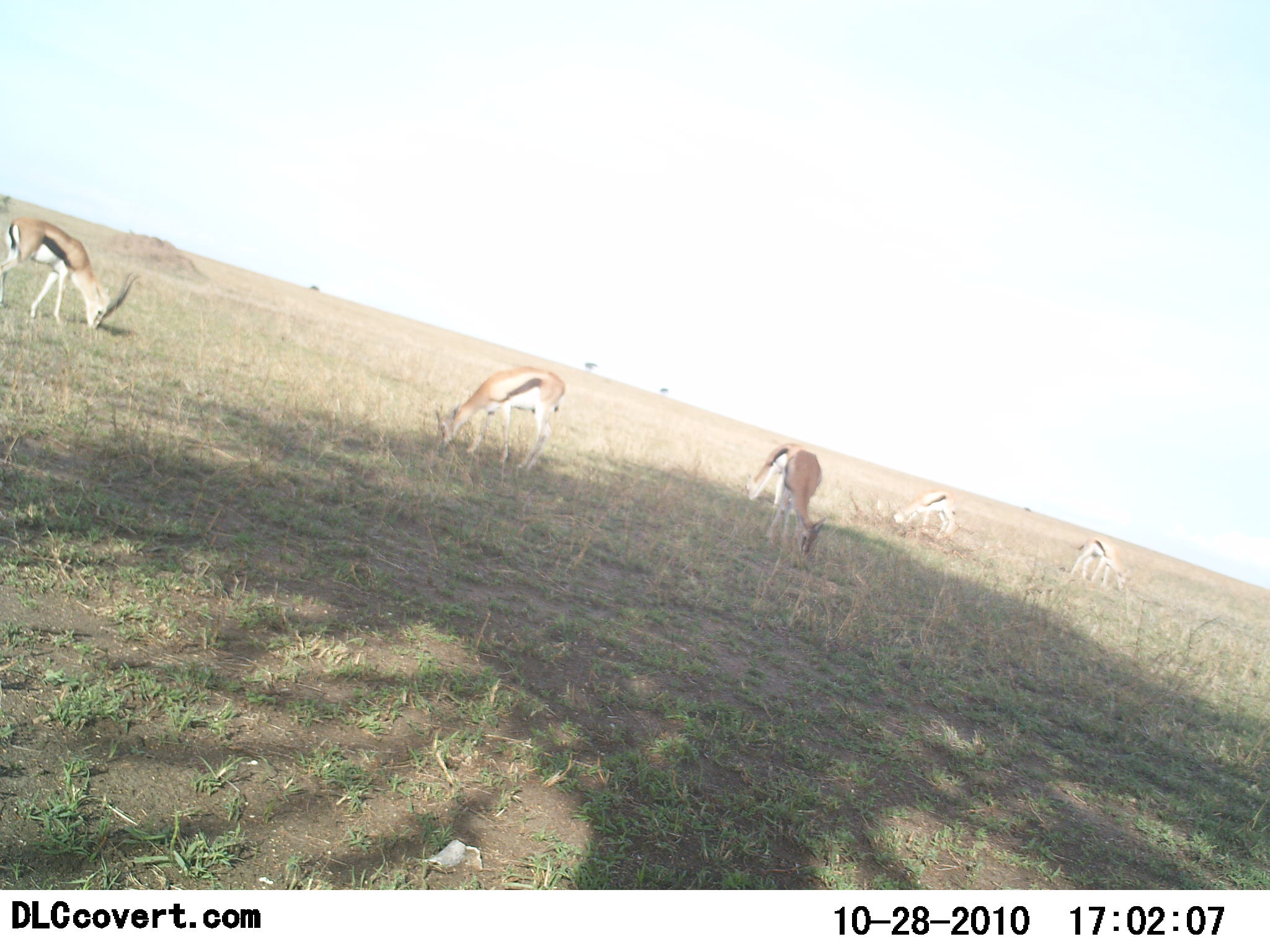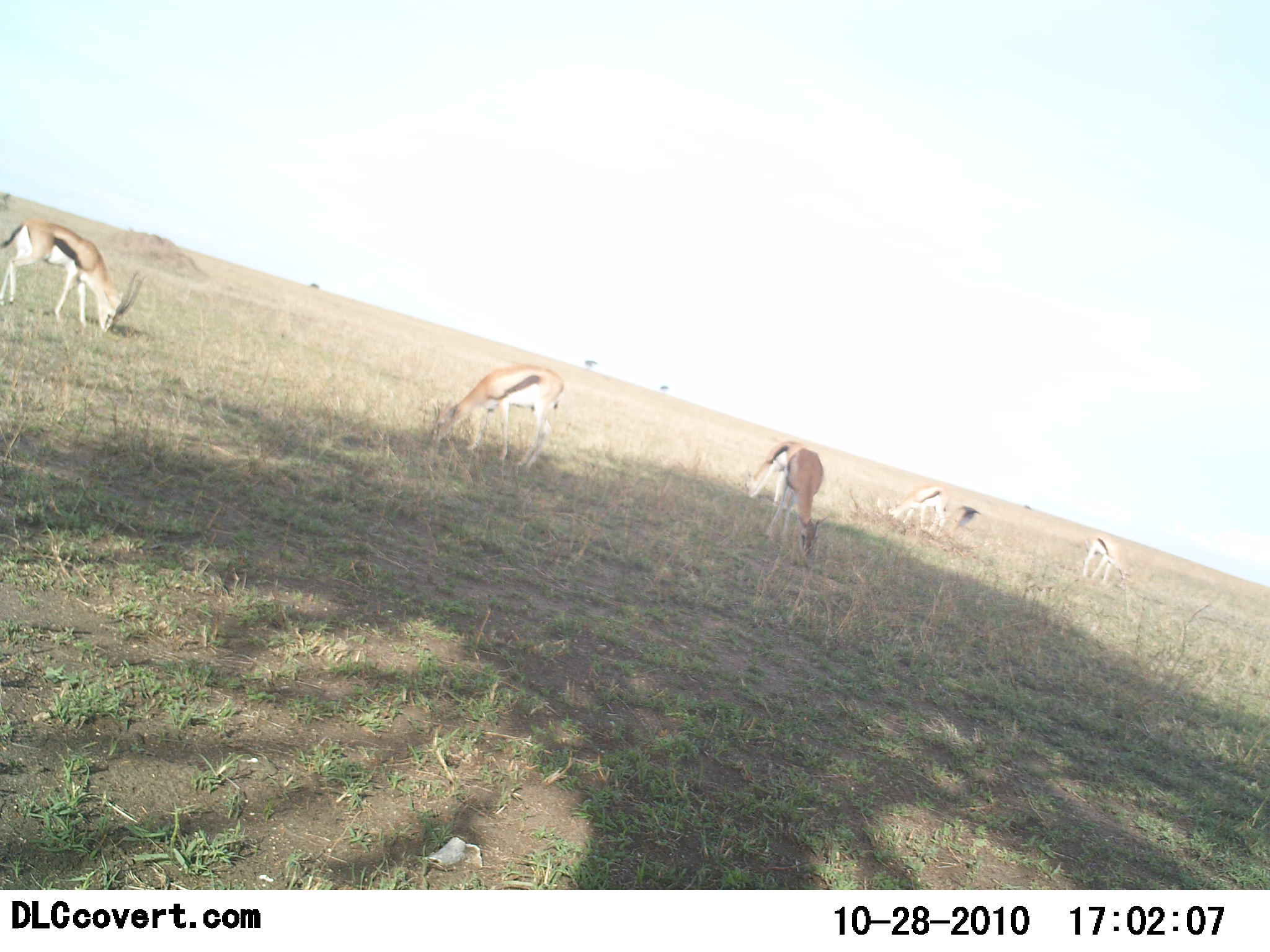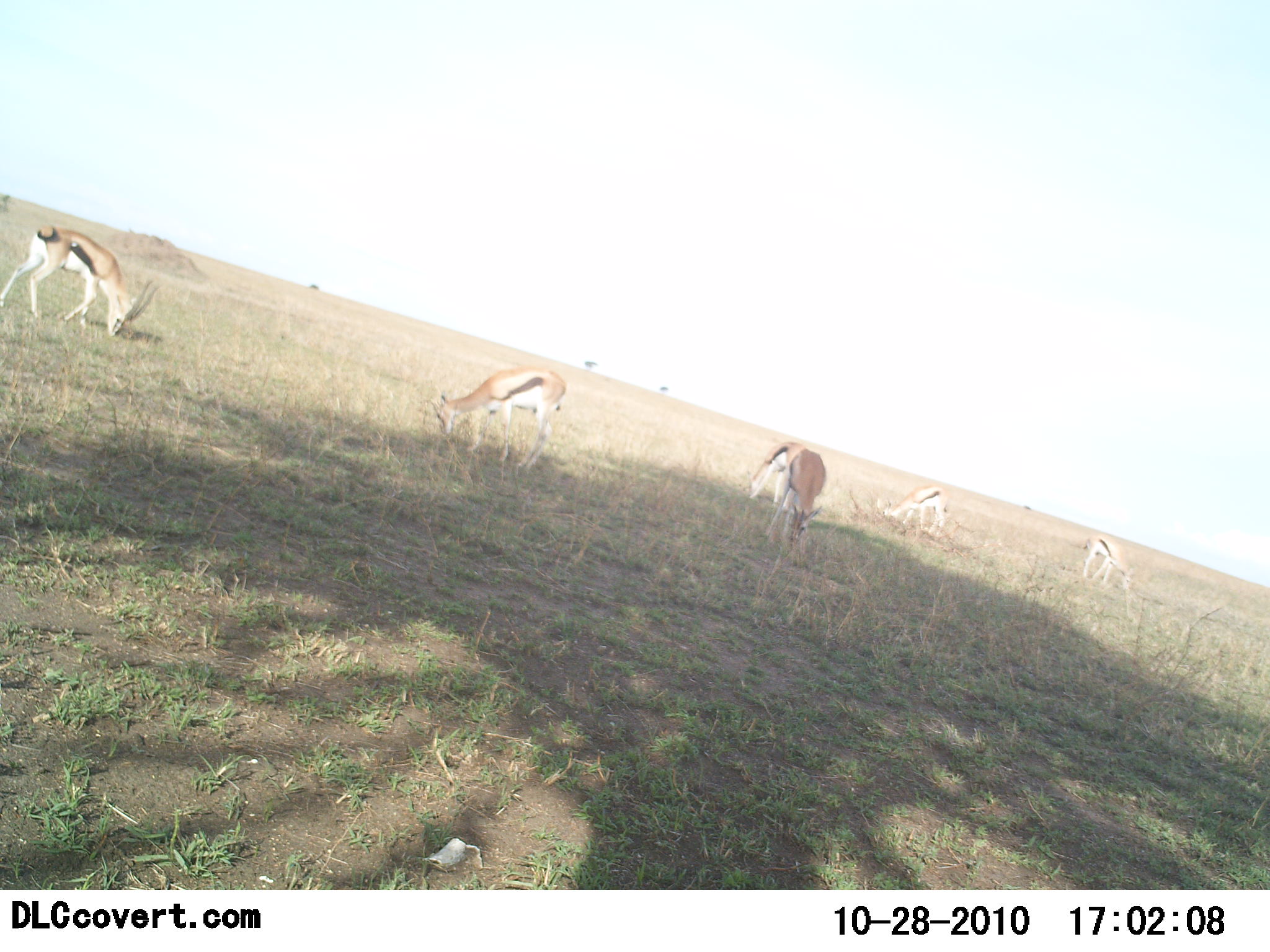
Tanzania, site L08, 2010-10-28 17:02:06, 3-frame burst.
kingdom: Animalia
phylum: Chordata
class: Mammalia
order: Artiodactyla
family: Bovidae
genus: Eudorcas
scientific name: Eudorcas thomsonii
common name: thomson's gazelle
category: gazellethomsons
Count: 6.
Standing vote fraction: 20%.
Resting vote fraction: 0%.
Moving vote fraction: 0%.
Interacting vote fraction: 0%.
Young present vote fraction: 0%.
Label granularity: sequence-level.